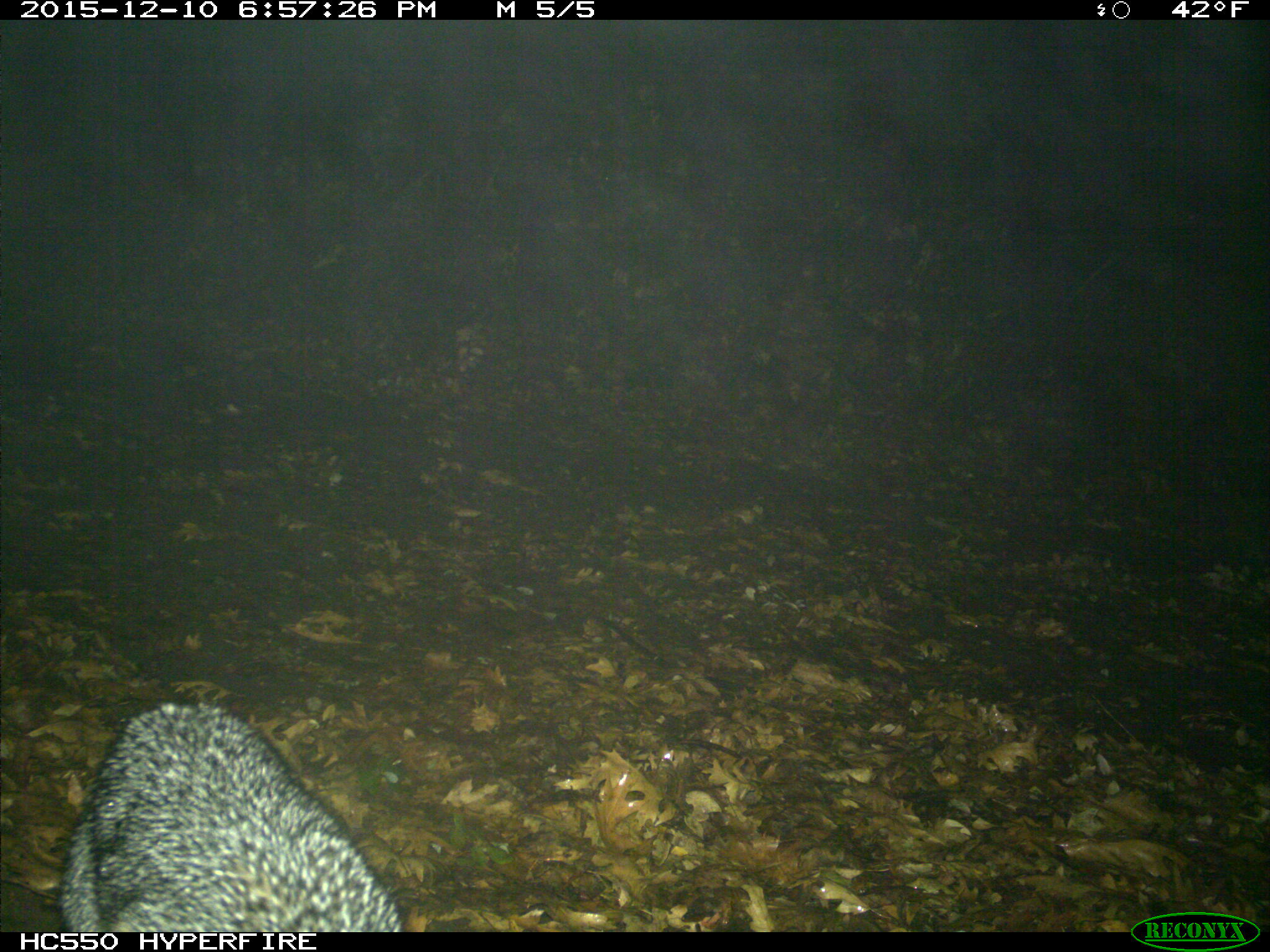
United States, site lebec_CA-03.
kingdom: Animalia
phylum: Chordata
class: Mammalia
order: Carnivora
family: Canidae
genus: Urocyon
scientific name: Urocyon cinereoargenteus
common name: gray fox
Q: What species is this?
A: Urocyon cinereoargenteus (gray fox).